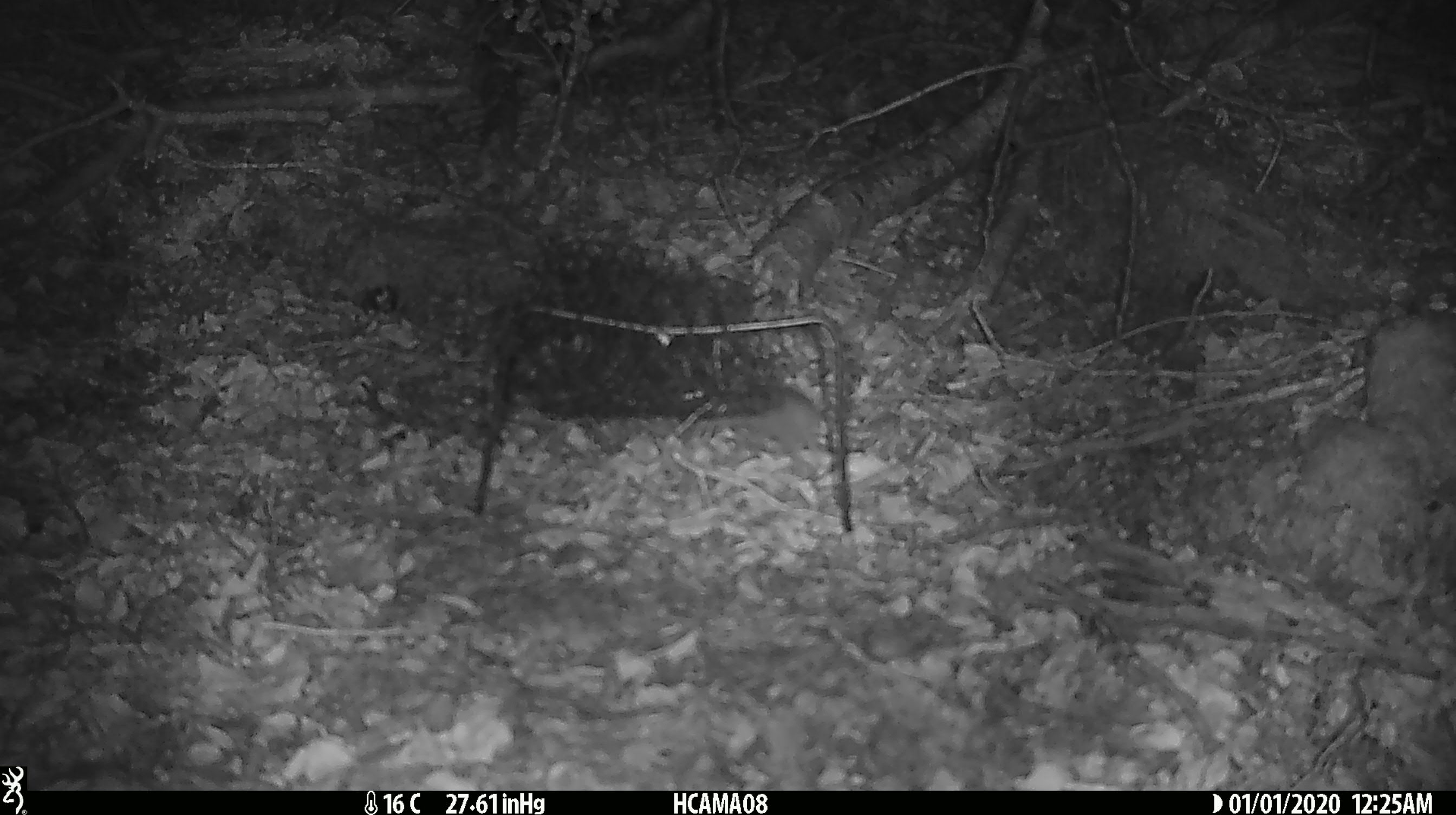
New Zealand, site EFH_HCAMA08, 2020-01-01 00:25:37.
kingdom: Animalia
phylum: Chordata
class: Mammalia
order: Rodentia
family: Muridae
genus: Mus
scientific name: Mus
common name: mouse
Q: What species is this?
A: Mouse (Mus).